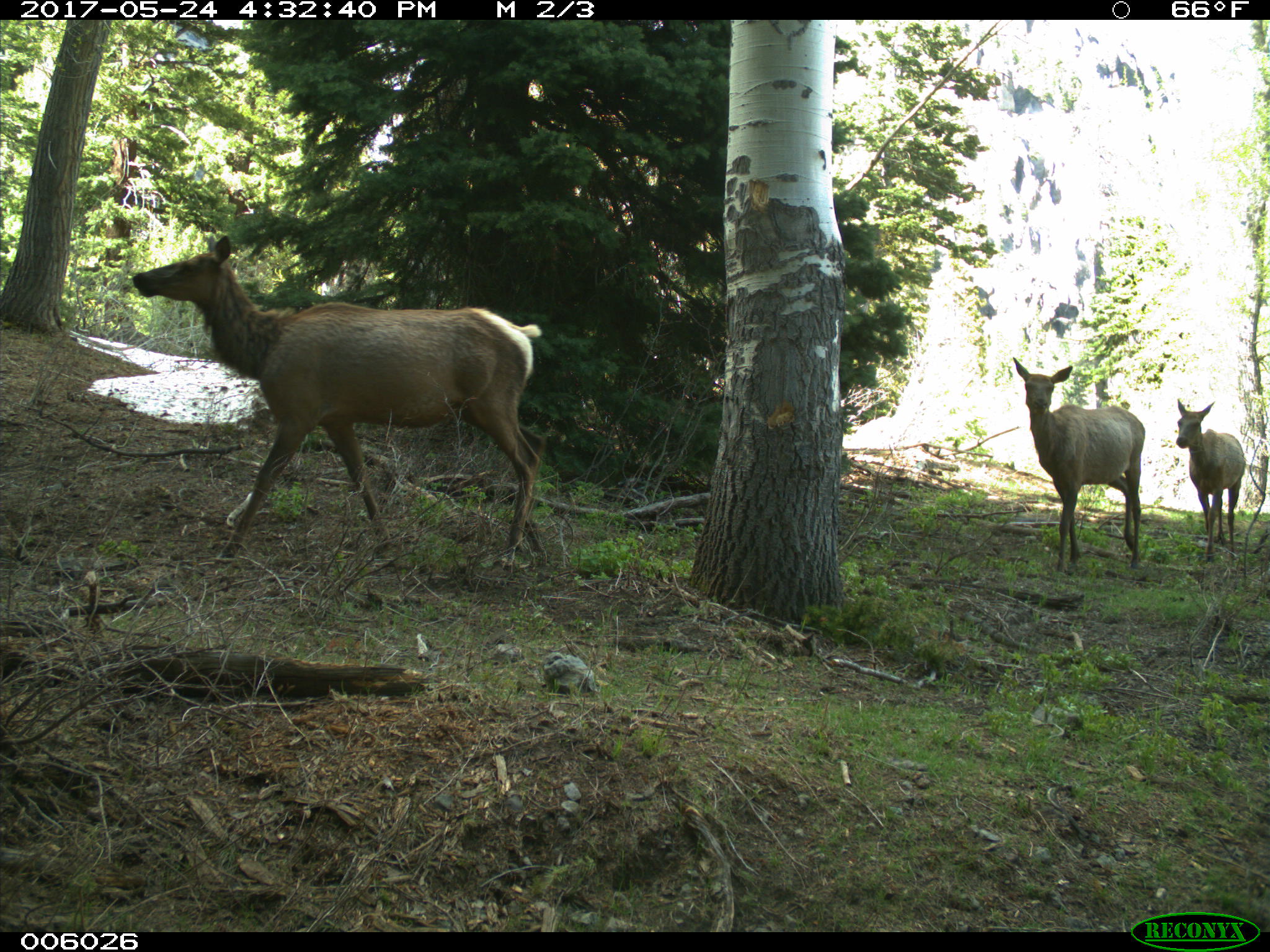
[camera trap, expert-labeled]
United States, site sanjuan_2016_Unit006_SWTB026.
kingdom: Animalia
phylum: Chordata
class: Mammalia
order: Artiodactyla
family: Cervidae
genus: Cervus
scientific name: Cervus elaphus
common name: red deer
Cervus elaphus (red deer).